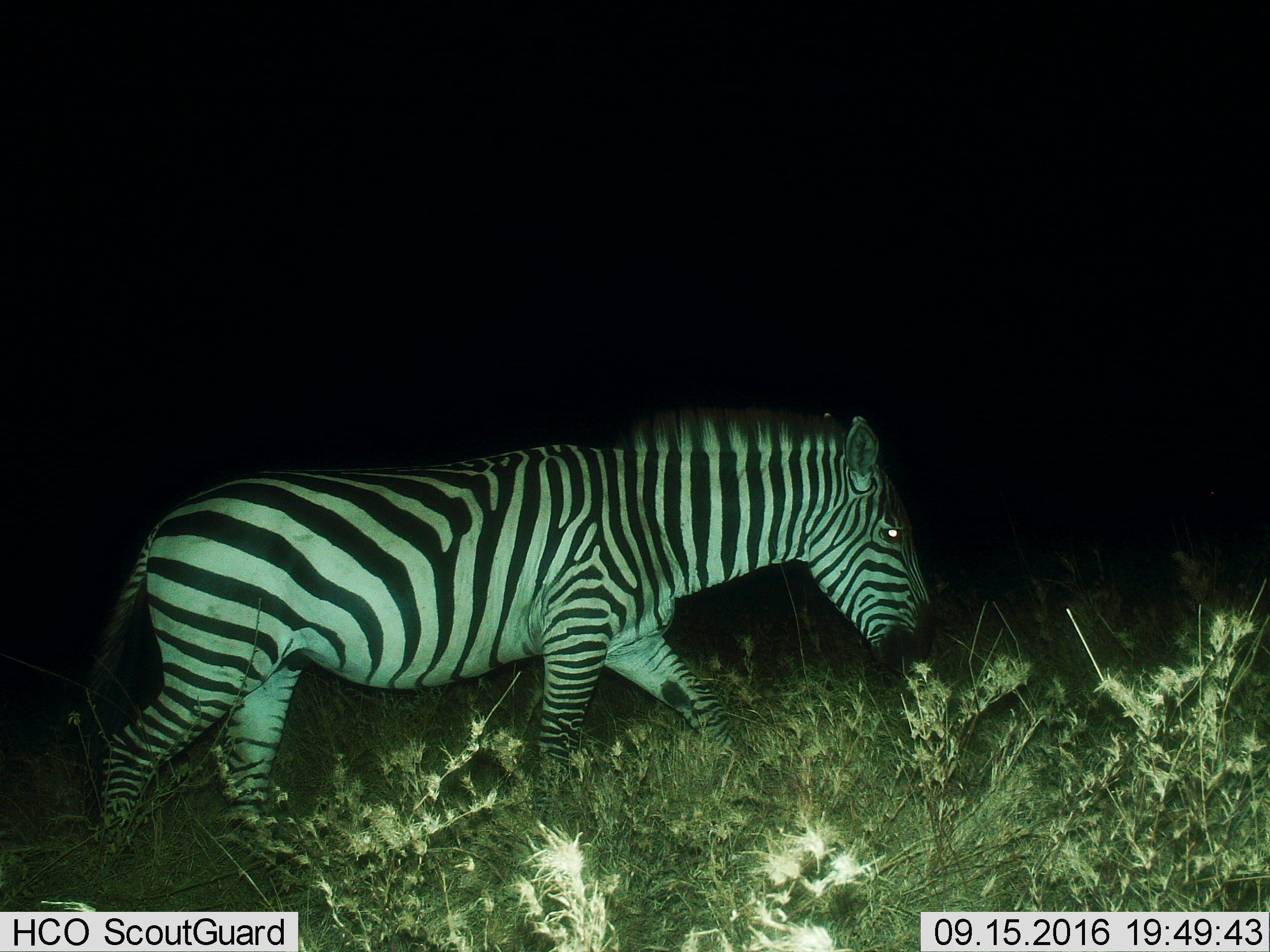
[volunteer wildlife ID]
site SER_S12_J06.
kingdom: Animalia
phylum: Chordata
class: Mammalia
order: Perissodactyla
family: Equidae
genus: Equus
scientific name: Equus quagga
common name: plains zebra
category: zebraplains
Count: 1.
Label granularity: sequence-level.